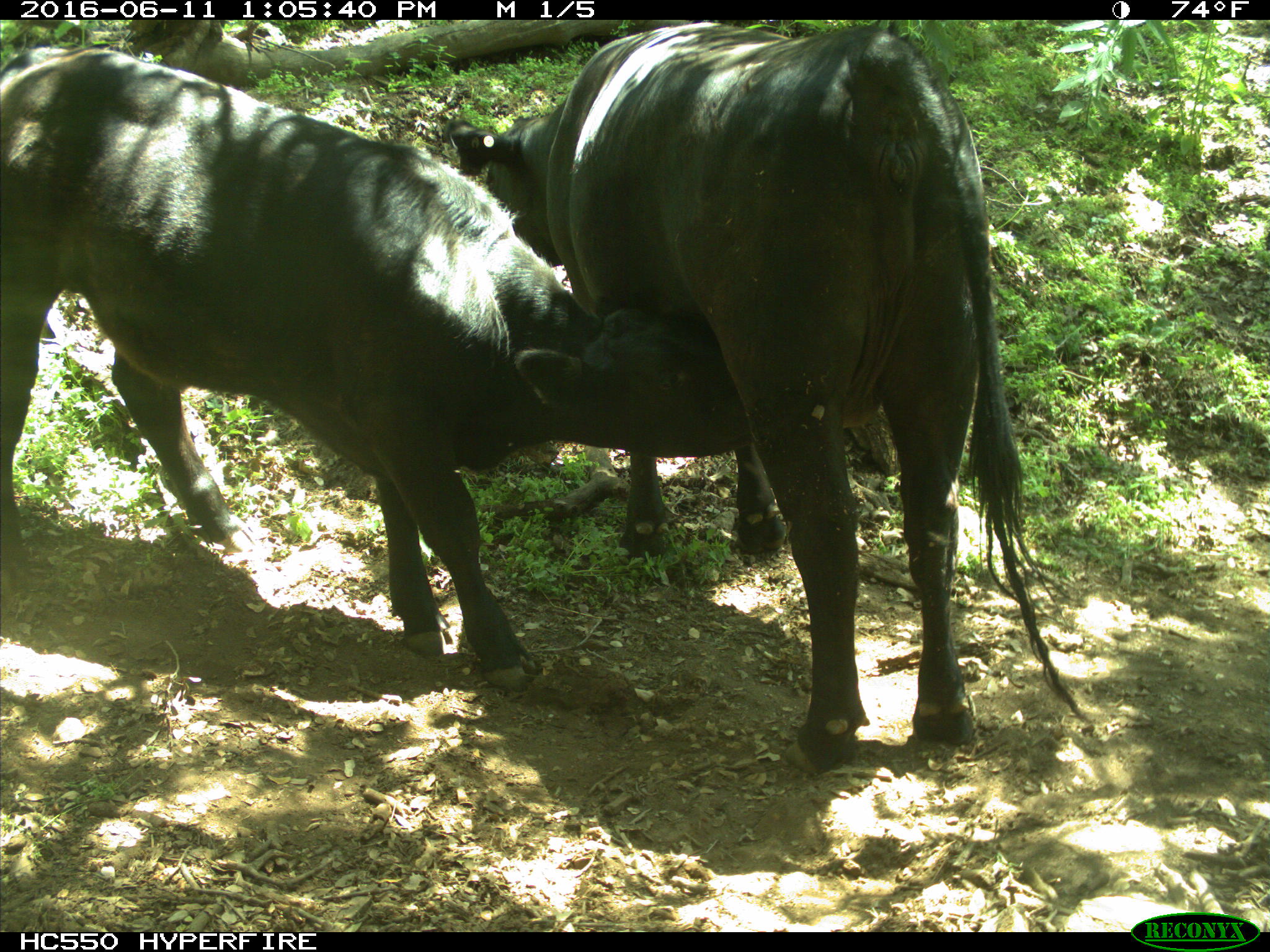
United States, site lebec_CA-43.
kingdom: Animalia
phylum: Chordata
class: Mammalia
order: Artiodactyla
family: Bovidae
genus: Bos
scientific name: Bos taurus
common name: domestic cow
Bos taurus (domestic cow).